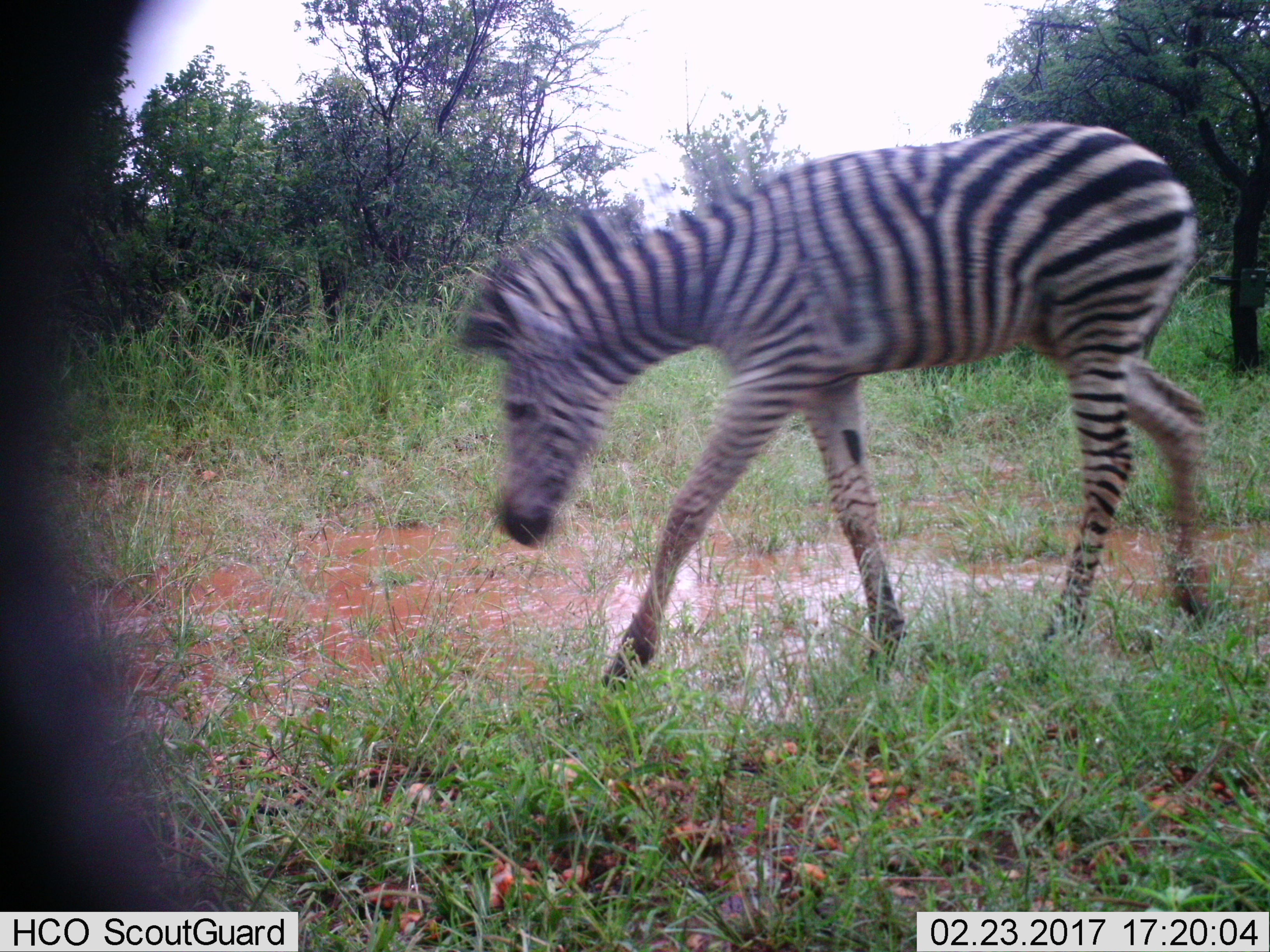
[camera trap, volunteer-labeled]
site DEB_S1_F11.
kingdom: Animalia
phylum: Chordata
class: Mammalia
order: Perissodactyla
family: Equidae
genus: Equus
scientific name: Equus quagga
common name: plains zebra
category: zebraplains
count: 1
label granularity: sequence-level